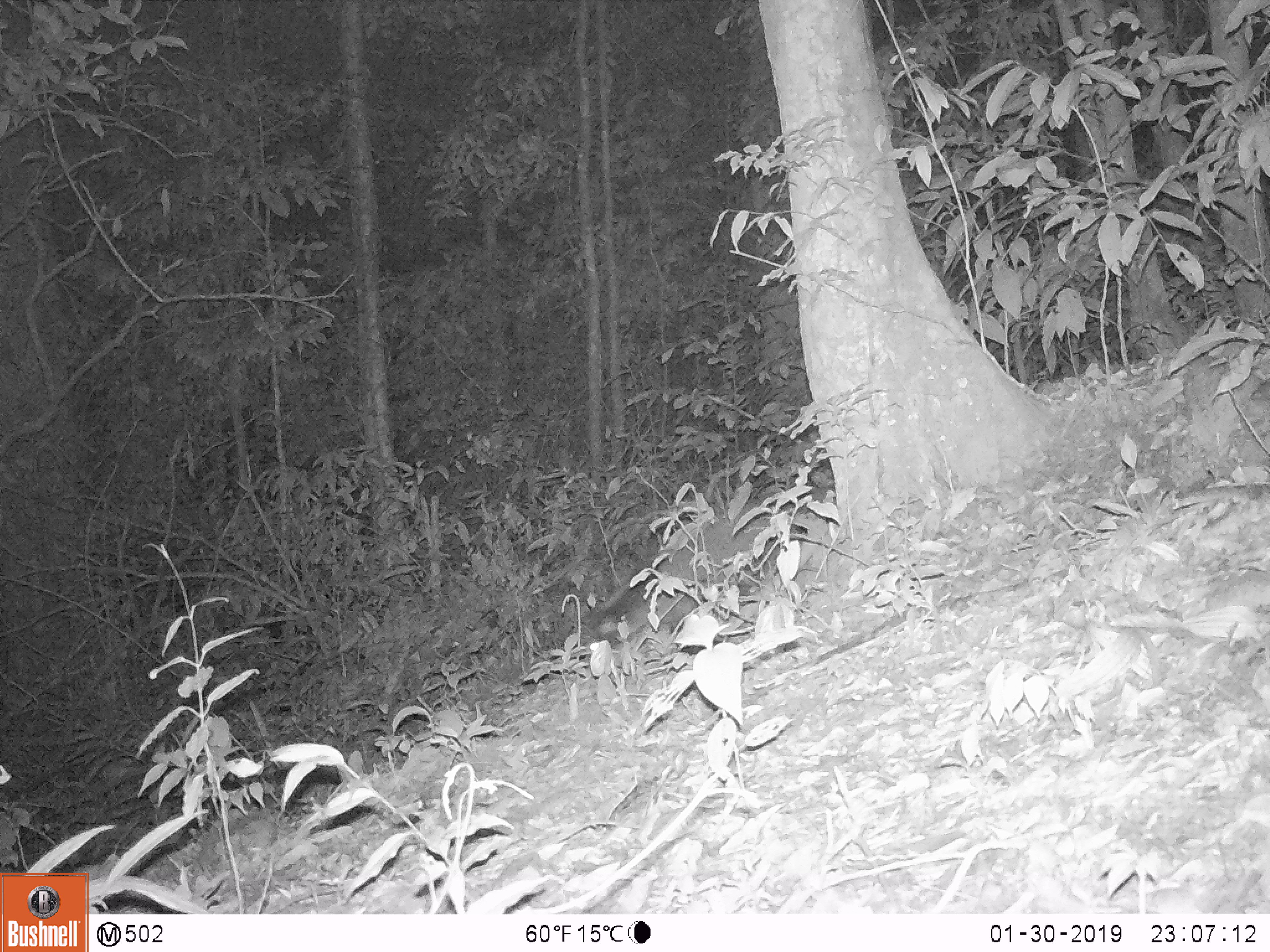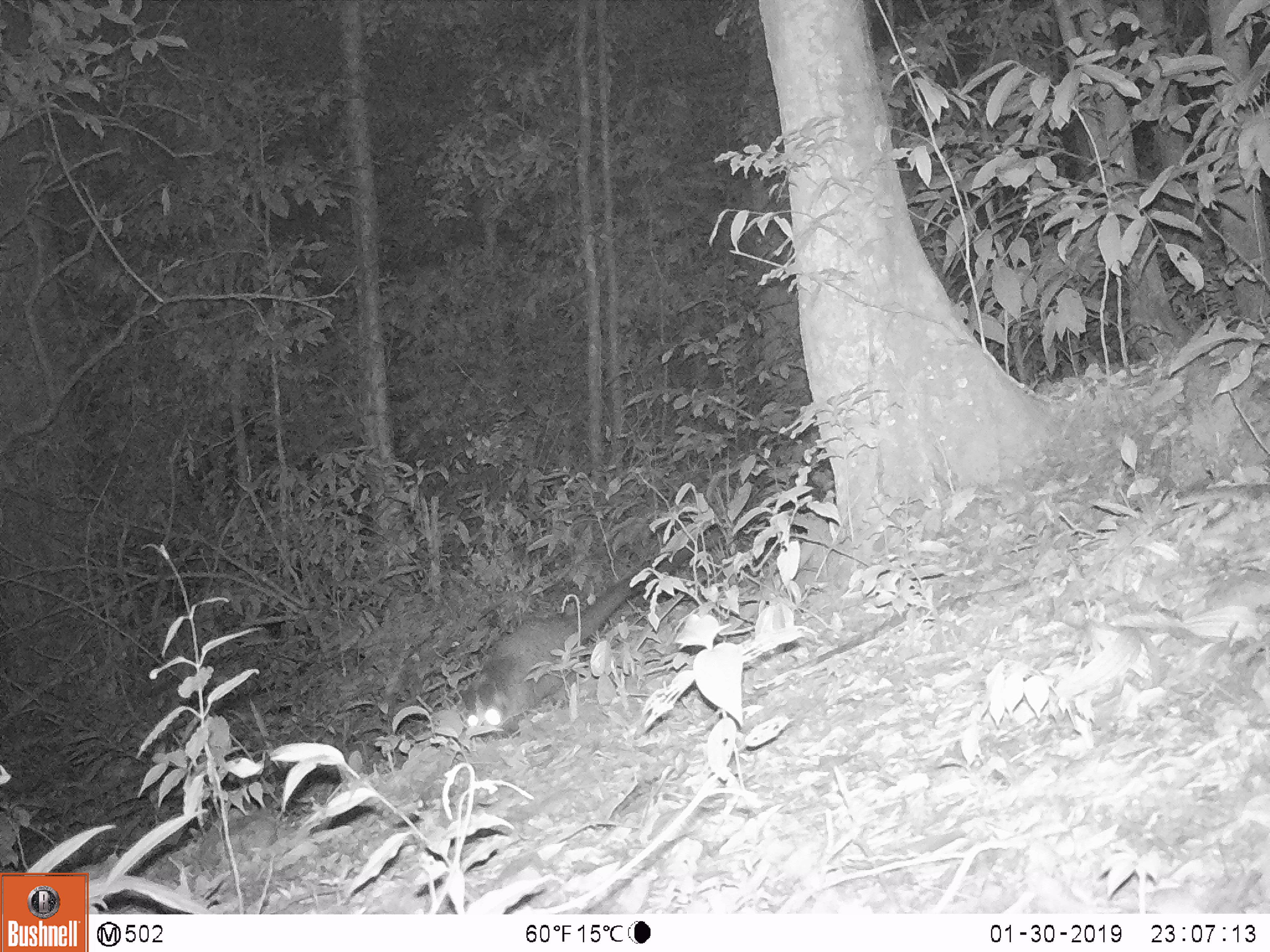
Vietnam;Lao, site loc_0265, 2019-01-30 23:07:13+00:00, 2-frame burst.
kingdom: Animalia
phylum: Chordata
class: Mammalia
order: Carnivora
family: Viverridae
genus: Paguma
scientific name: Paguma larvata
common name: masked palm civet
Masked palm civet (Paguma larvata). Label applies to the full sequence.